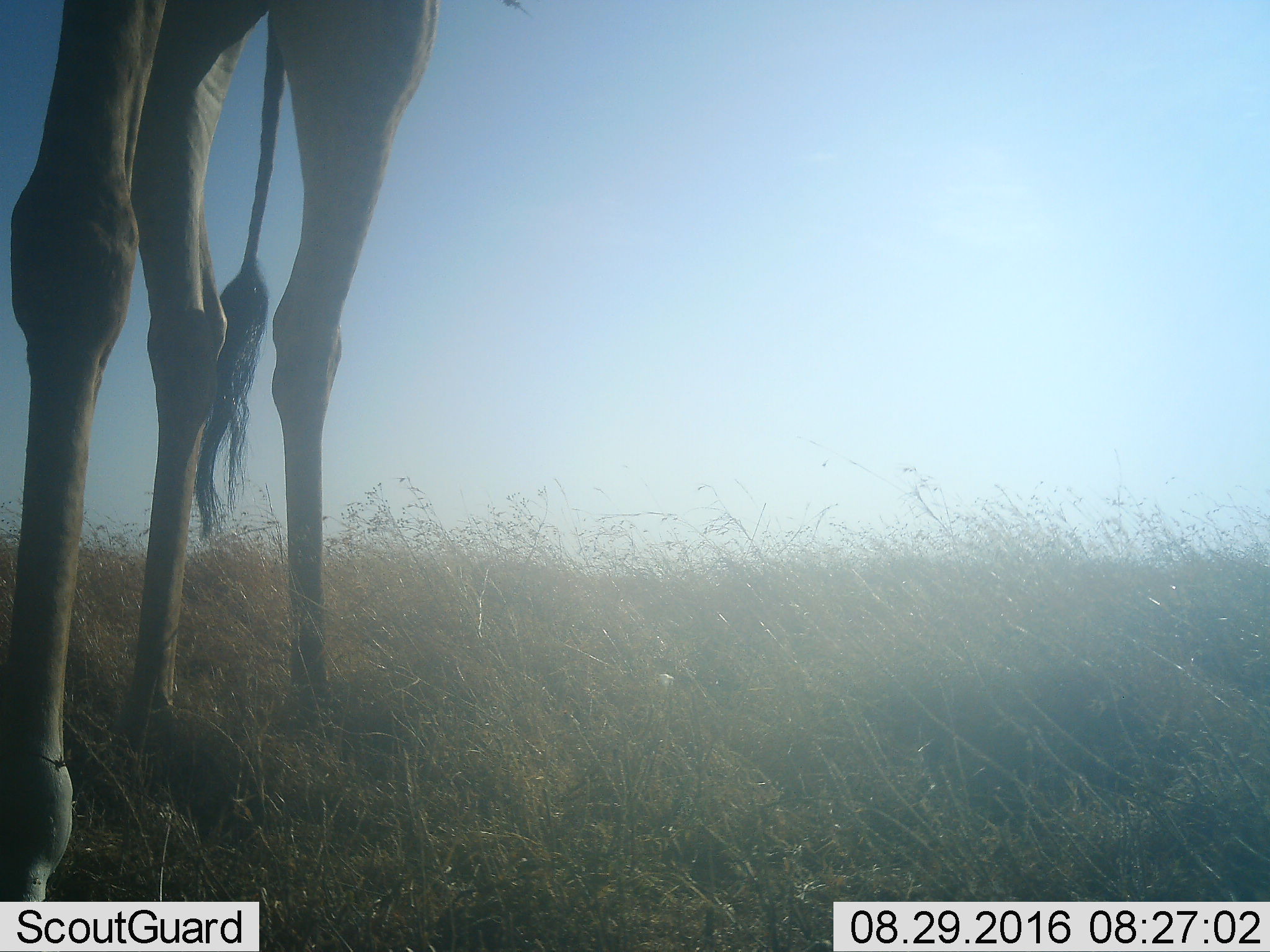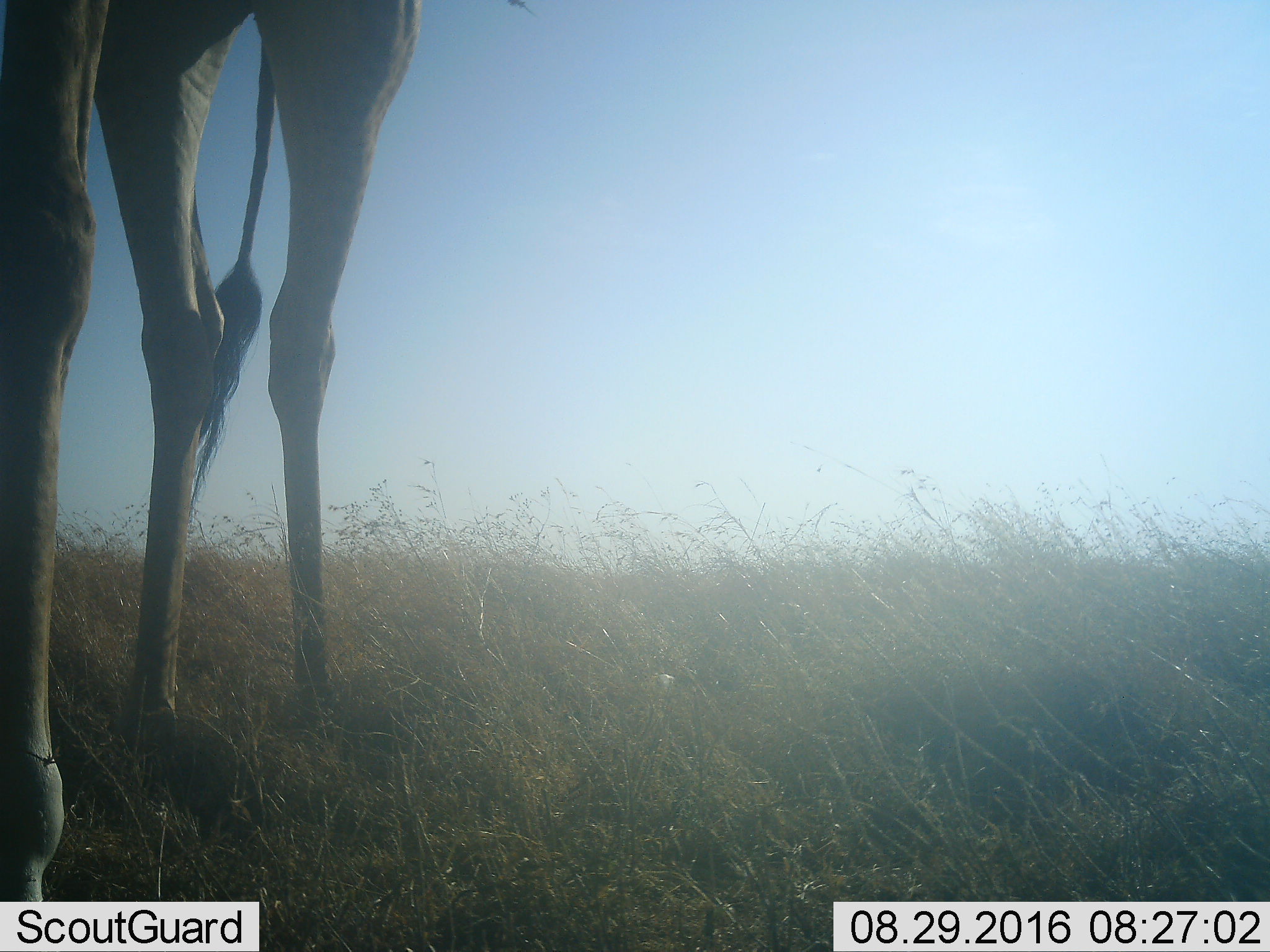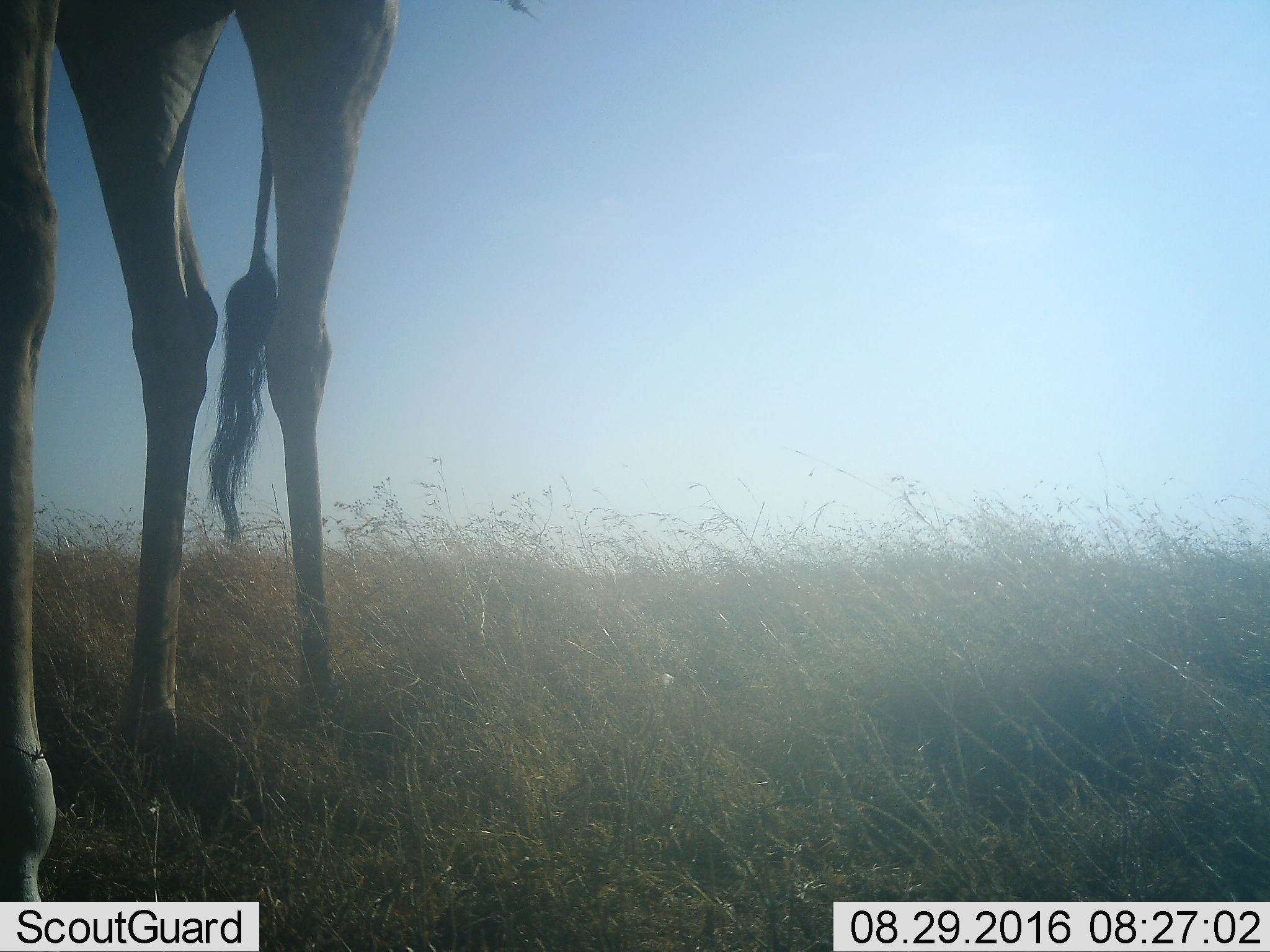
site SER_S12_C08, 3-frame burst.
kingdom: Animalia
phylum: Chordata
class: Mammalia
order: Artiodactyla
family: Giraffidae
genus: Giraffa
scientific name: Giraffa camelopardalis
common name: giraffe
Giraffe (Giraffa camelopardalis), count 1. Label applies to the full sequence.